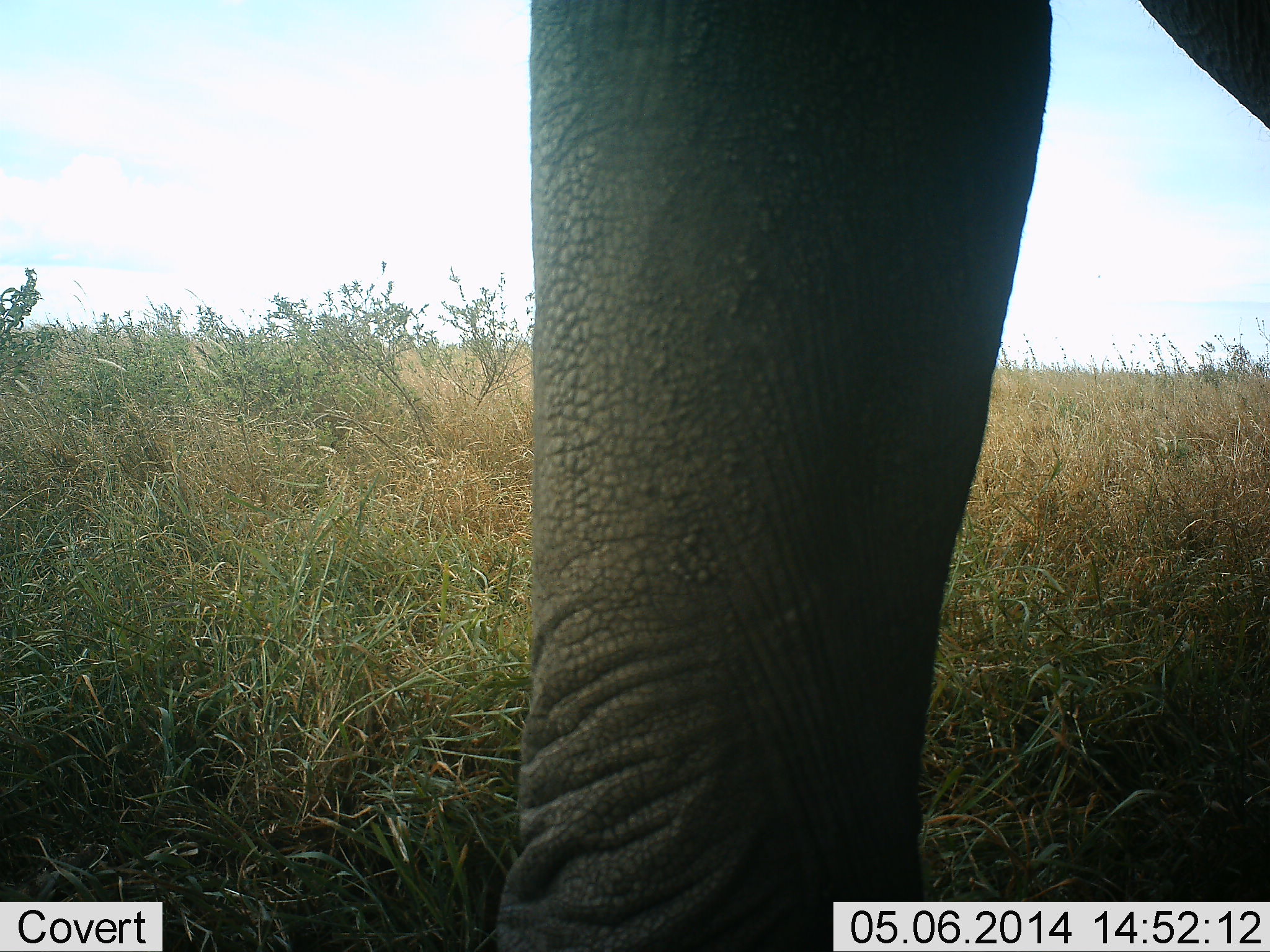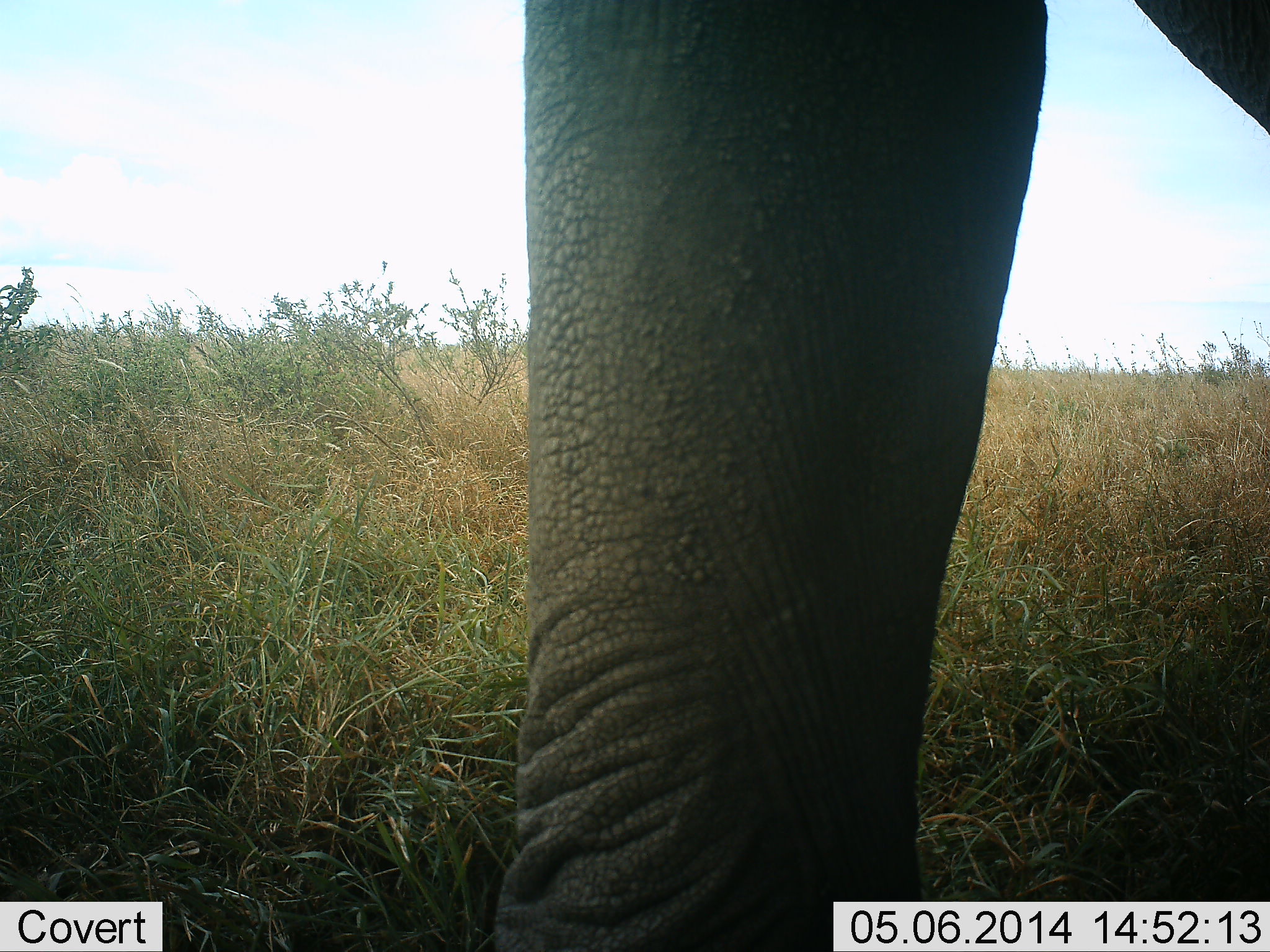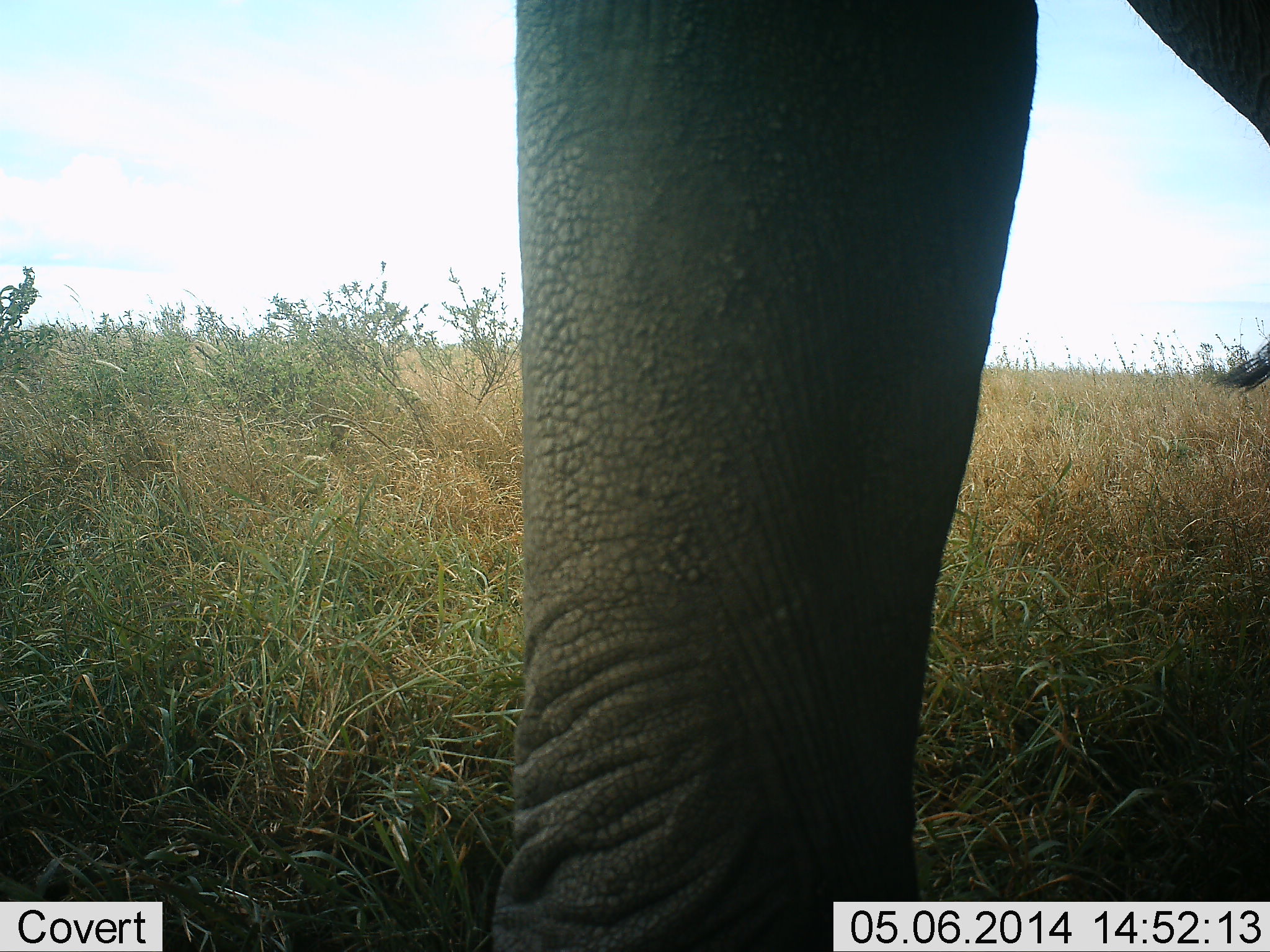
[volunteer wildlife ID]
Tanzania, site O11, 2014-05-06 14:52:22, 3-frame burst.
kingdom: Animalia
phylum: Chordata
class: Mammalia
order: Proboscidea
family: Elephantidae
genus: Loxodonta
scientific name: Loxodonta africana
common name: african bush elephant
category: elephant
Elephant (african bush elephant) (Loxodonta africana), count 1. Behavior (volunteer vote fractions): standing 100%, resting 0%, moving 0%, interacting 0%. Young present (vote fraction): 0%. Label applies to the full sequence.